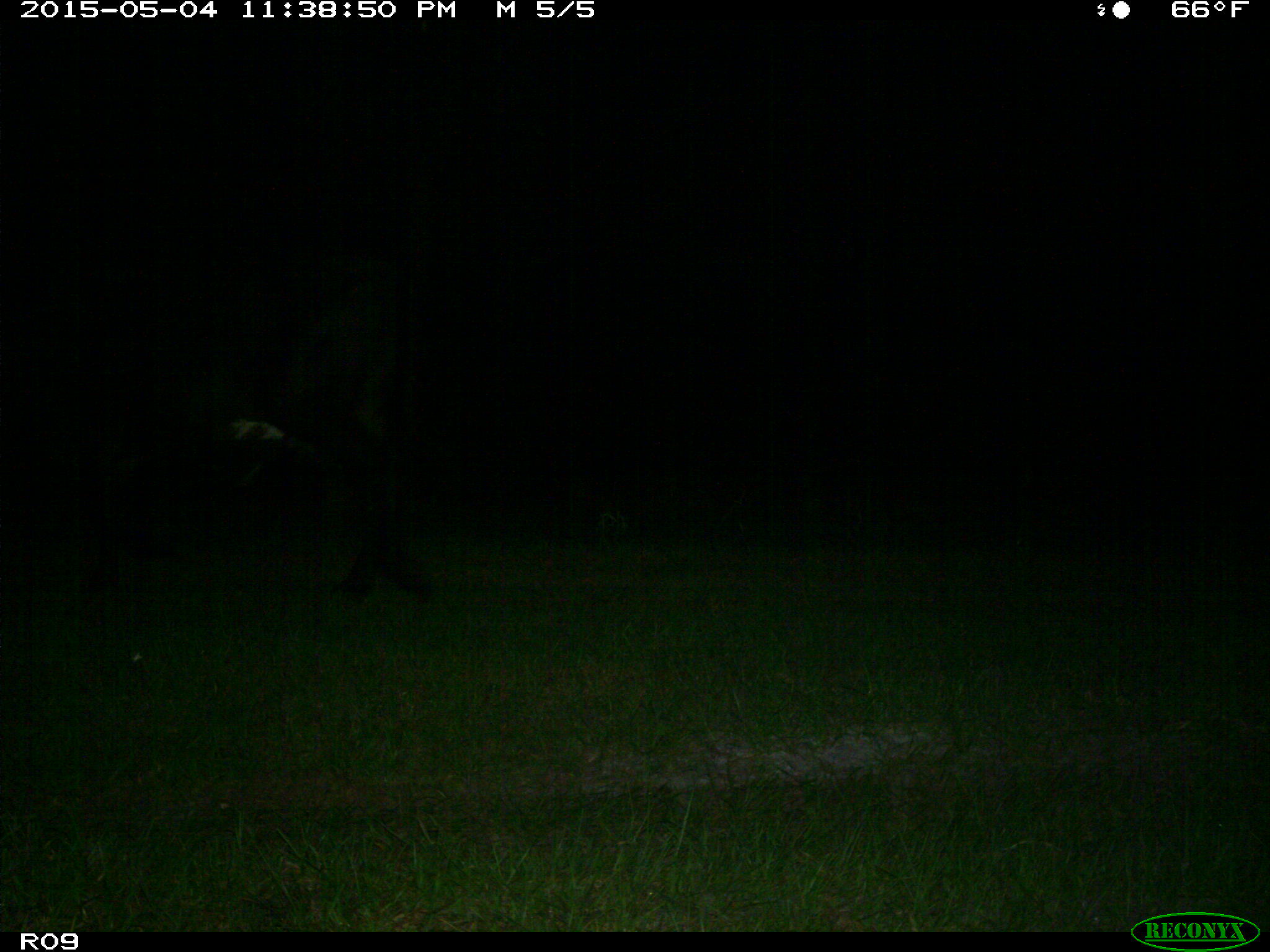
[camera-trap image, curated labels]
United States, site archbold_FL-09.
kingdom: Animalia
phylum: Chordata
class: Mammalia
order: Artiodactyla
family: Bovidae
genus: Bos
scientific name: Bos taurus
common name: domestic cow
Bos taurus (domestic cow).